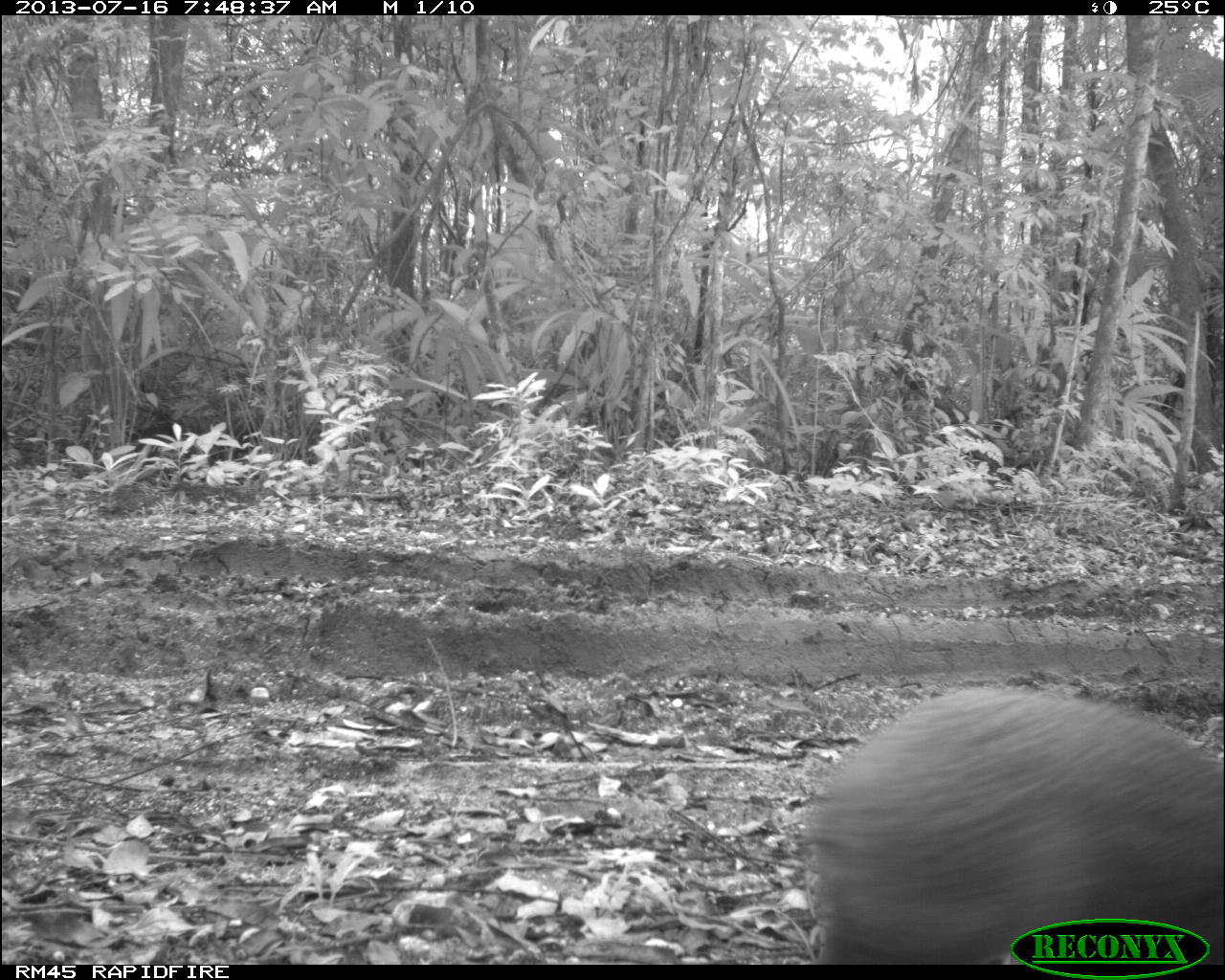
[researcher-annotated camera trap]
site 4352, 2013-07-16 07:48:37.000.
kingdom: Animalia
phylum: Chordata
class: Mammalia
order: Rodentia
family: Dasyproctidae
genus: Dasyprocta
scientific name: Dasyprocta punctata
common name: central american agouti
Dasyprocta punctata (central american agouti), count 1.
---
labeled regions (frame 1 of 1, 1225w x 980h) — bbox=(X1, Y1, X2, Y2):
dasyprocta punctata: bbox=(801, 686, 1225, 962)